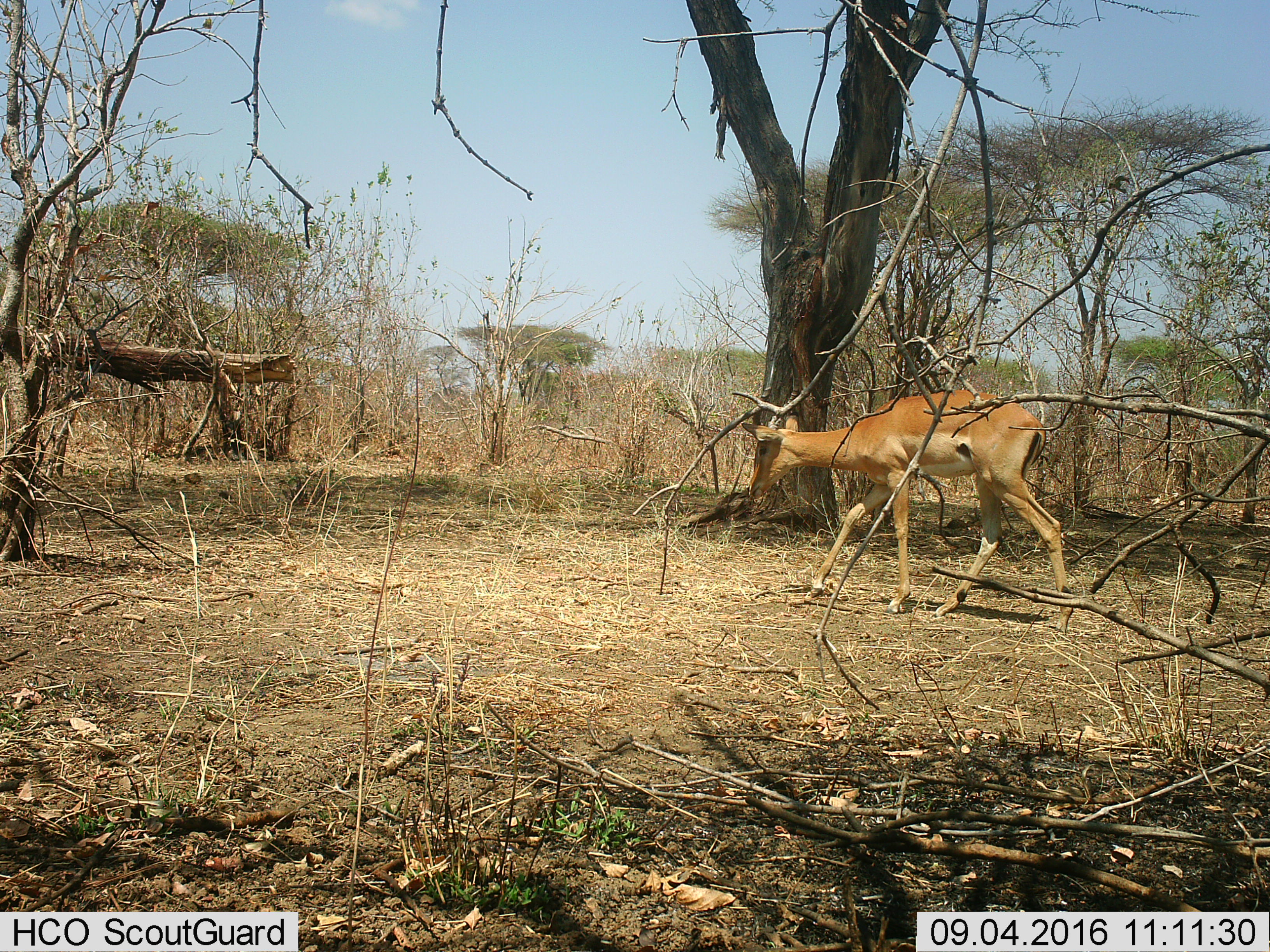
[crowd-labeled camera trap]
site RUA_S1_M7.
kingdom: Animalia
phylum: Chordata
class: Mammalia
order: Artiodactyla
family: Bovidae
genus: Aepyceros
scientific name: Aepyceros melampus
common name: impala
Impala (Aepyceros melampus), count 1. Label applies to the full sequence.